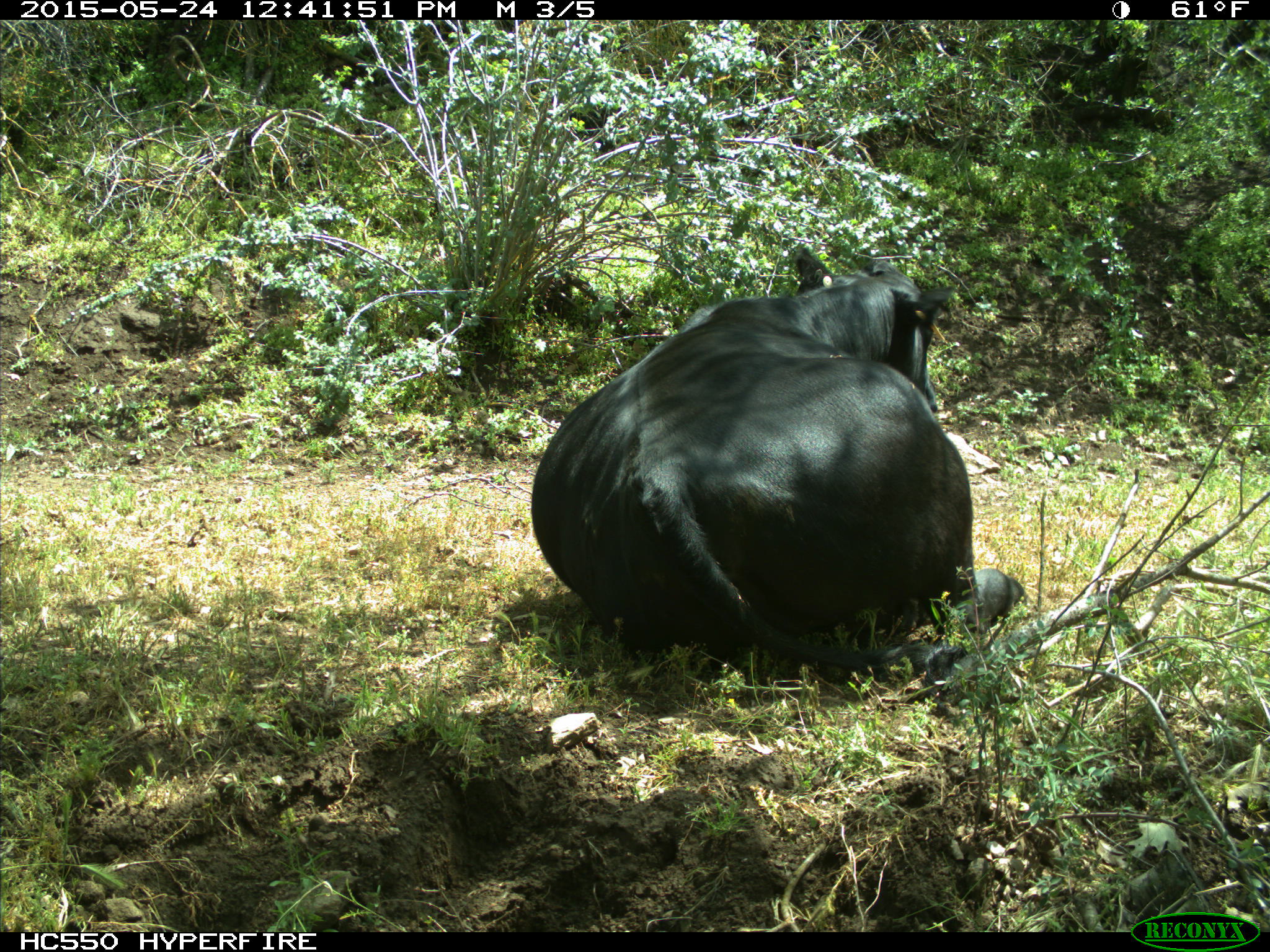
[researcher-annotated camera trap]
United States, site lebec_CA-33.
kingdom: Animalia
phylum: Chordata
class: Mammalia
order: Artiodactyla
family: Bovidae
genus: Bos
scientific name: Bos taurus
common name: domestic cow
Bos taurus (domestic cow).